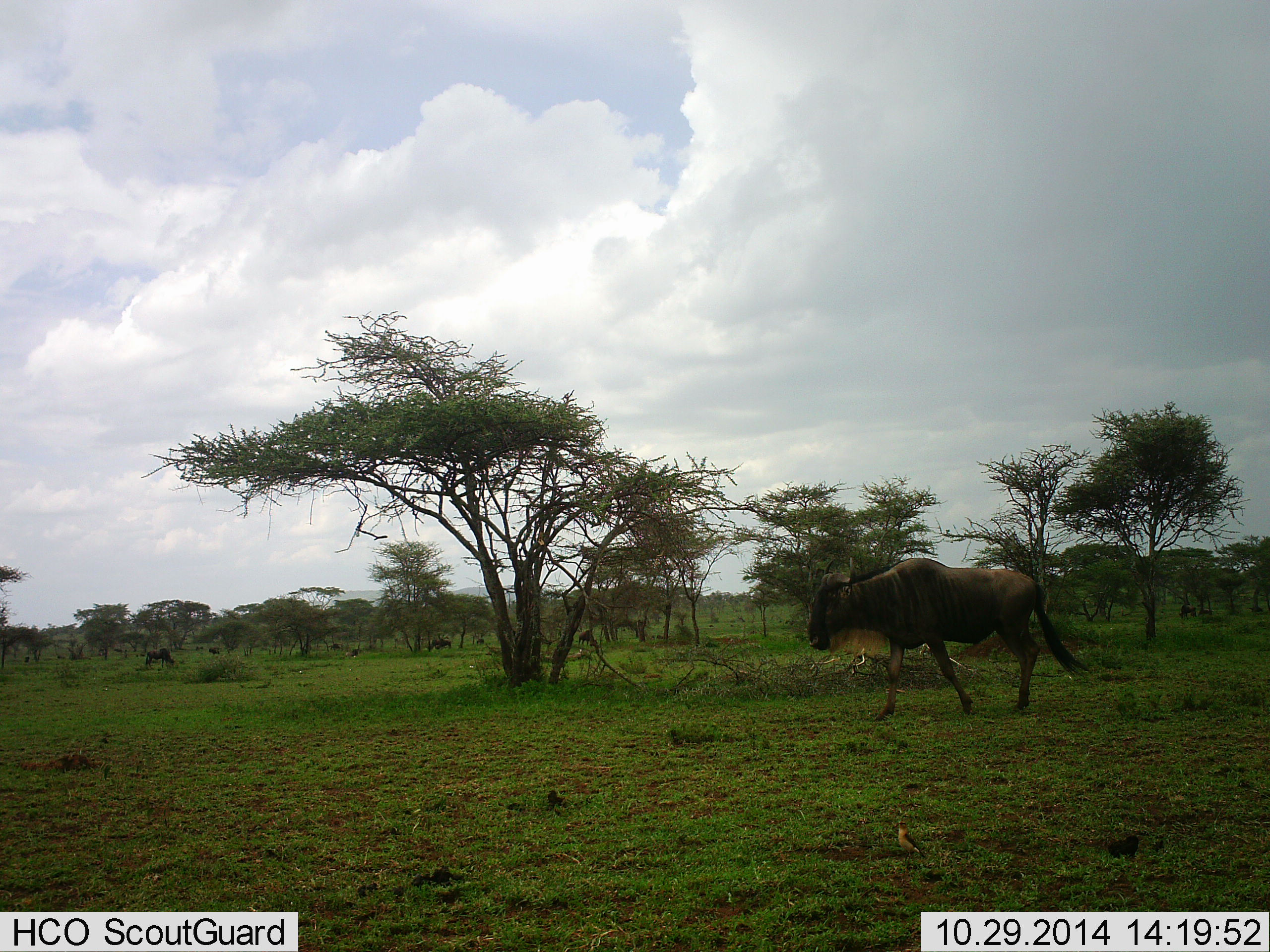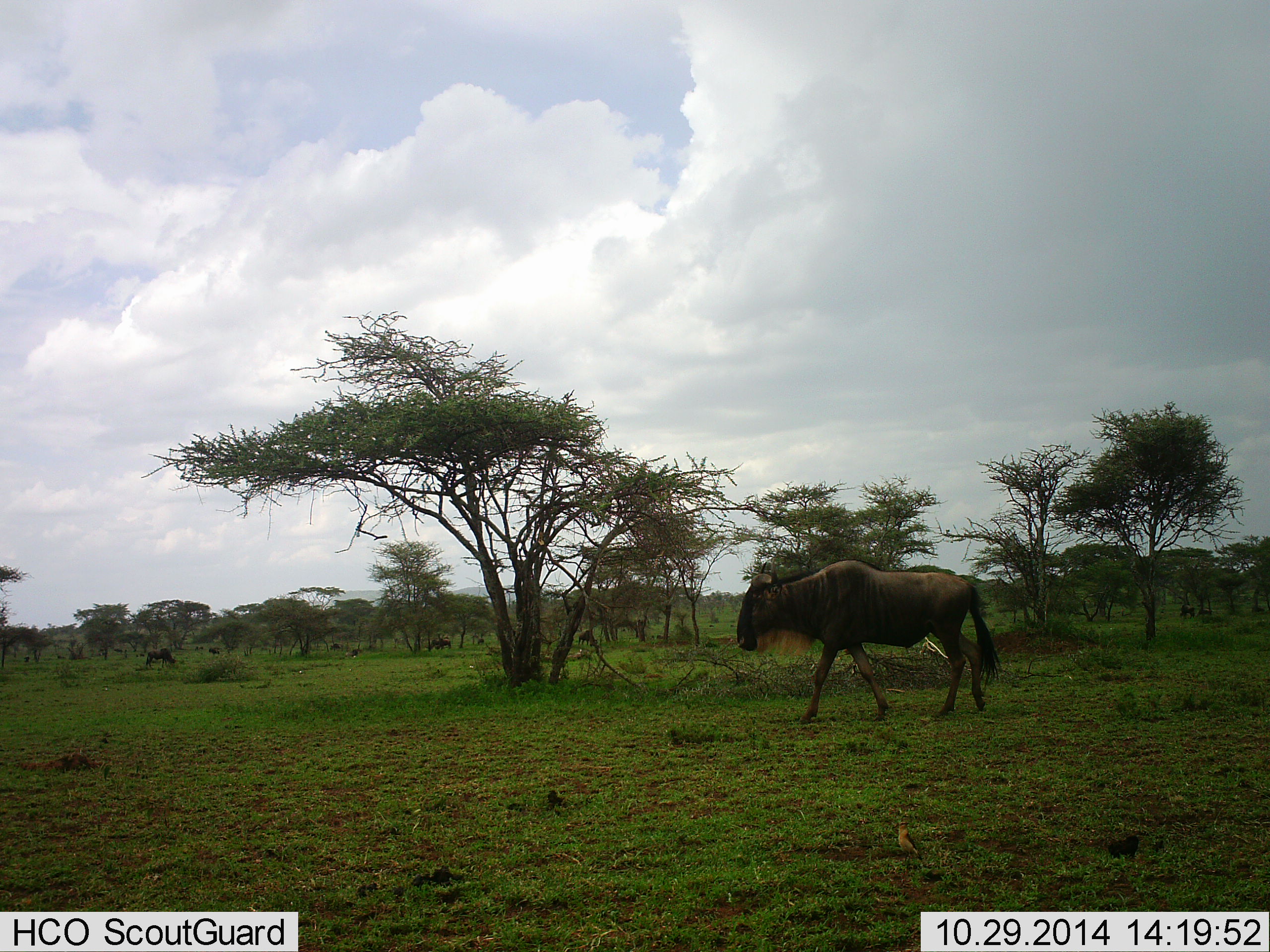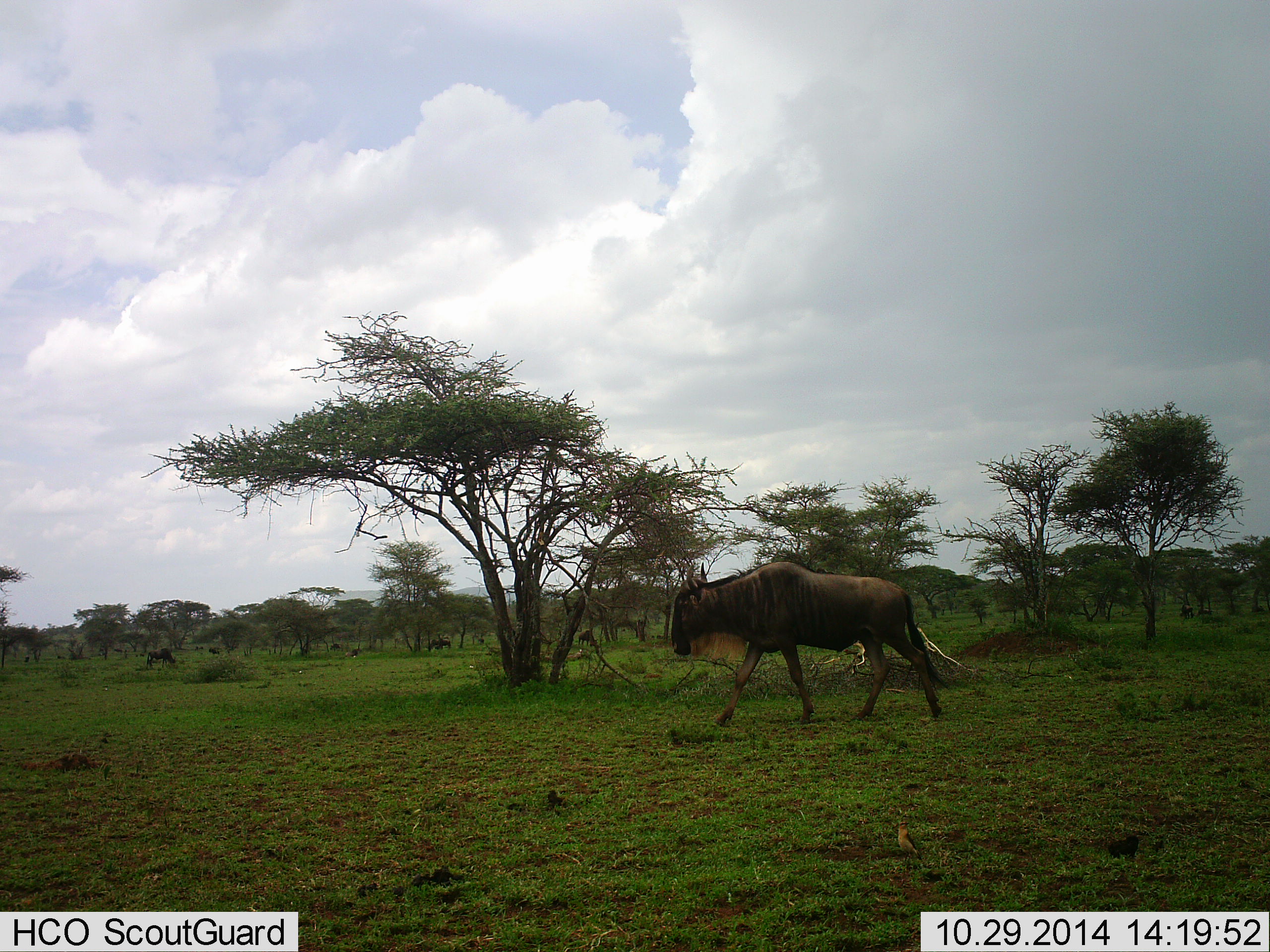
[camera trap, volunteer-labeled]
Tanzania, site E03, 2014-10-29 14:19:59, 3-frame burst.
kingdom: Animalia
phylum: Chordata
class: Mammalia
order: Artiodactyla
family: Bovidae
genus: Connochaetes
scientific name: Connochaetes taurinus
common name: blue wildebeest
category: wildebeest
Wildebeest (blue wildebeest) (Connochaetes taurinus), count 3. Behavior (volunteer vote fractions): standing 60%, resting 0%, moving 100%, interacting 0%. Young present (vote fraction): 0%. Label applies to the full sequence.